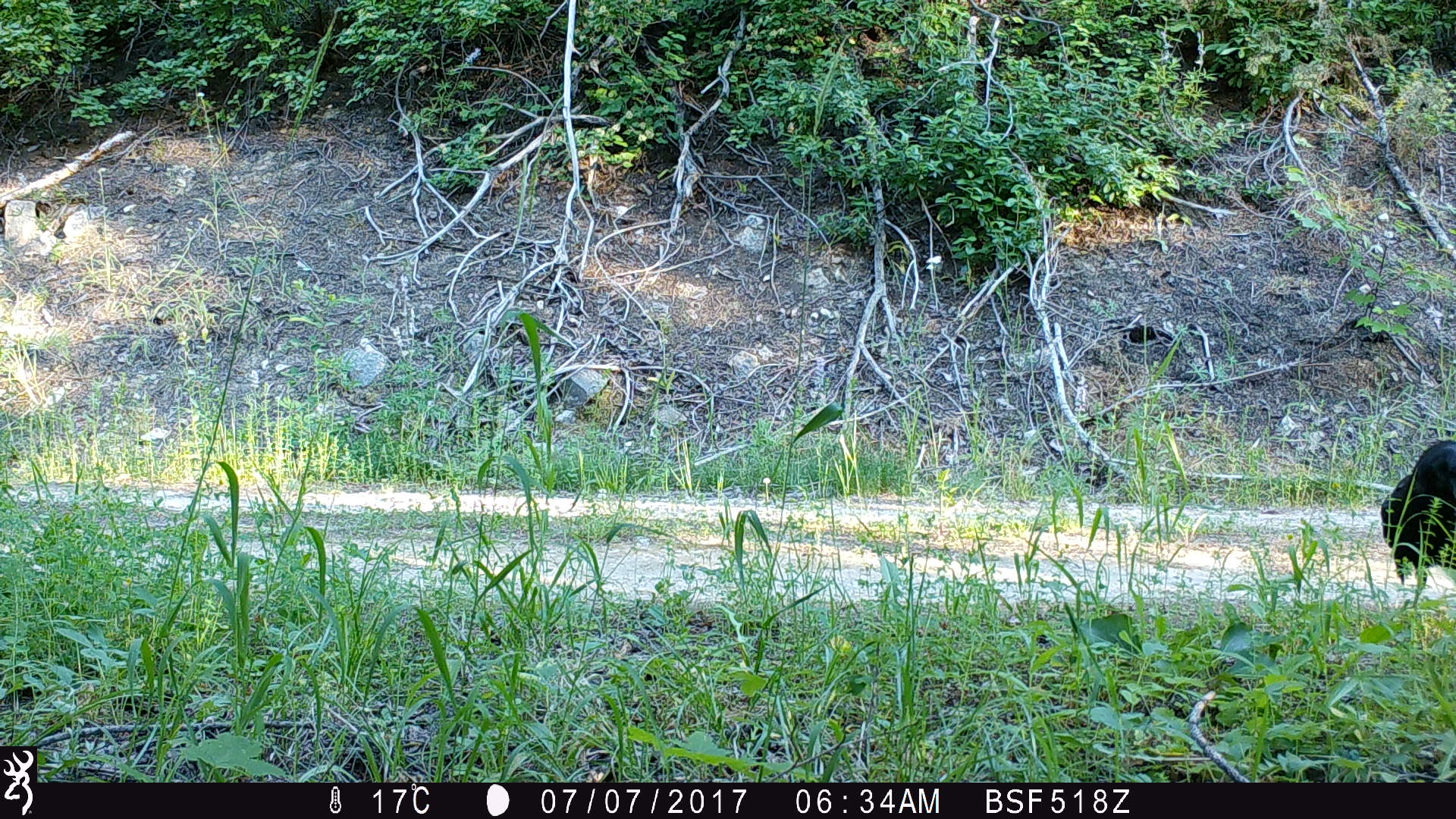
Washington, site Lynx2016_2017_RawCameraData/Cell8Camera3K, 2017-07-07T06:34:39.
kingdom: Animalia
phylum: Chordata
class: Aves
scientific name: Aves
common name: birds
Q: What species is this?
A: Aves (birds).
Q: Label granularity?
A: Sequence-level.